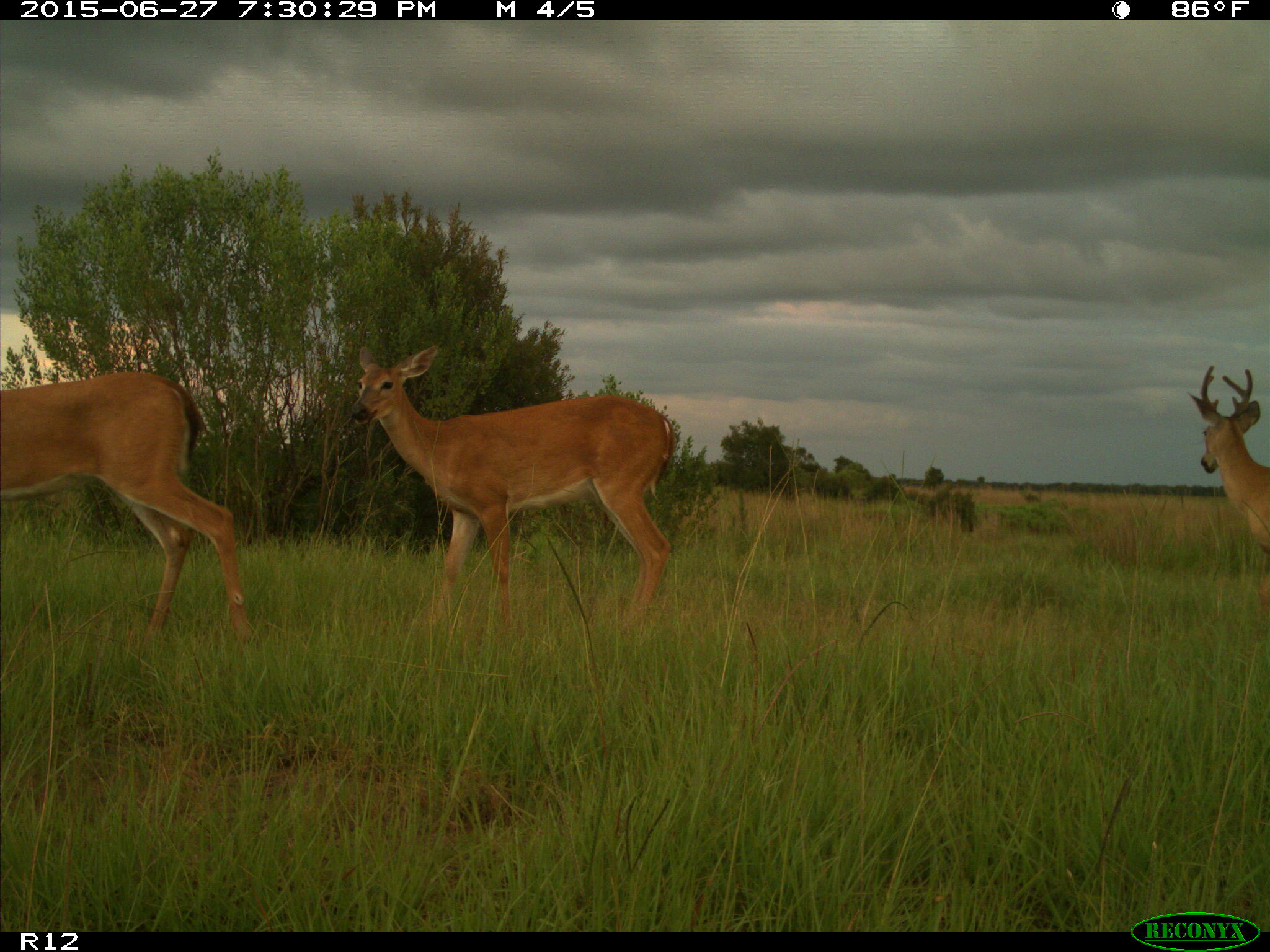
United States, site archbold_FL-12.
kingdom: Animalia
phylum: Chordata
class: Mammalia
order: Artiodactyla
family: Cervidae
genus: Odocoileus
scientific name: Odocoileus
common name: deer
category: unidentified deer